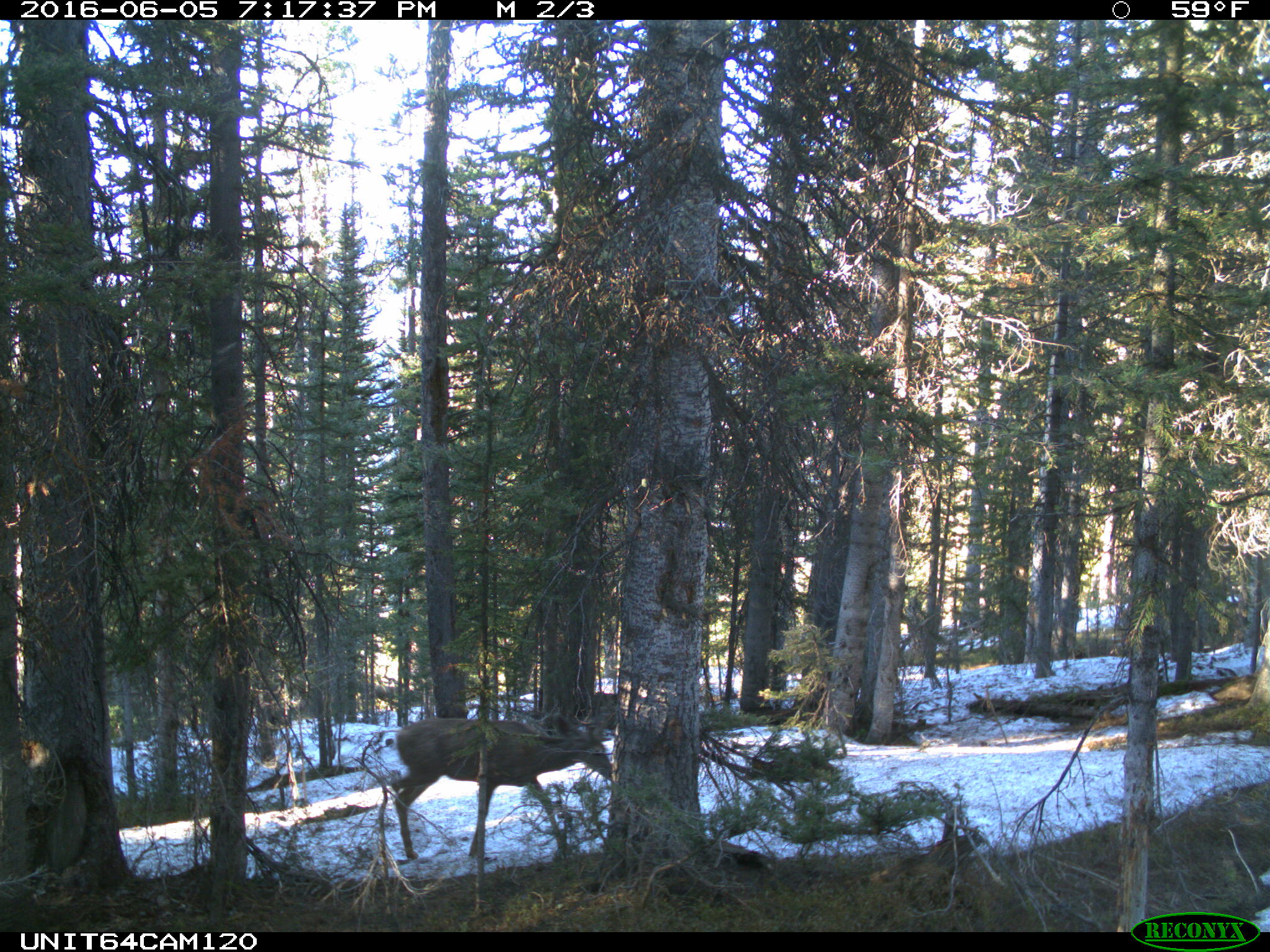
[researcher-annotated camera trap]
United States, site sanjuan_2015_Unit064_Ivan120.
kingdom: Animalia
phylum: Chordata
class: Mammalia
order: Artiodactyla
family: Cervidae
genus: Odocoileus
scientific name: Odocoileus hemionus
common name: mule deer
Odocoileus hemionus (mule deer).